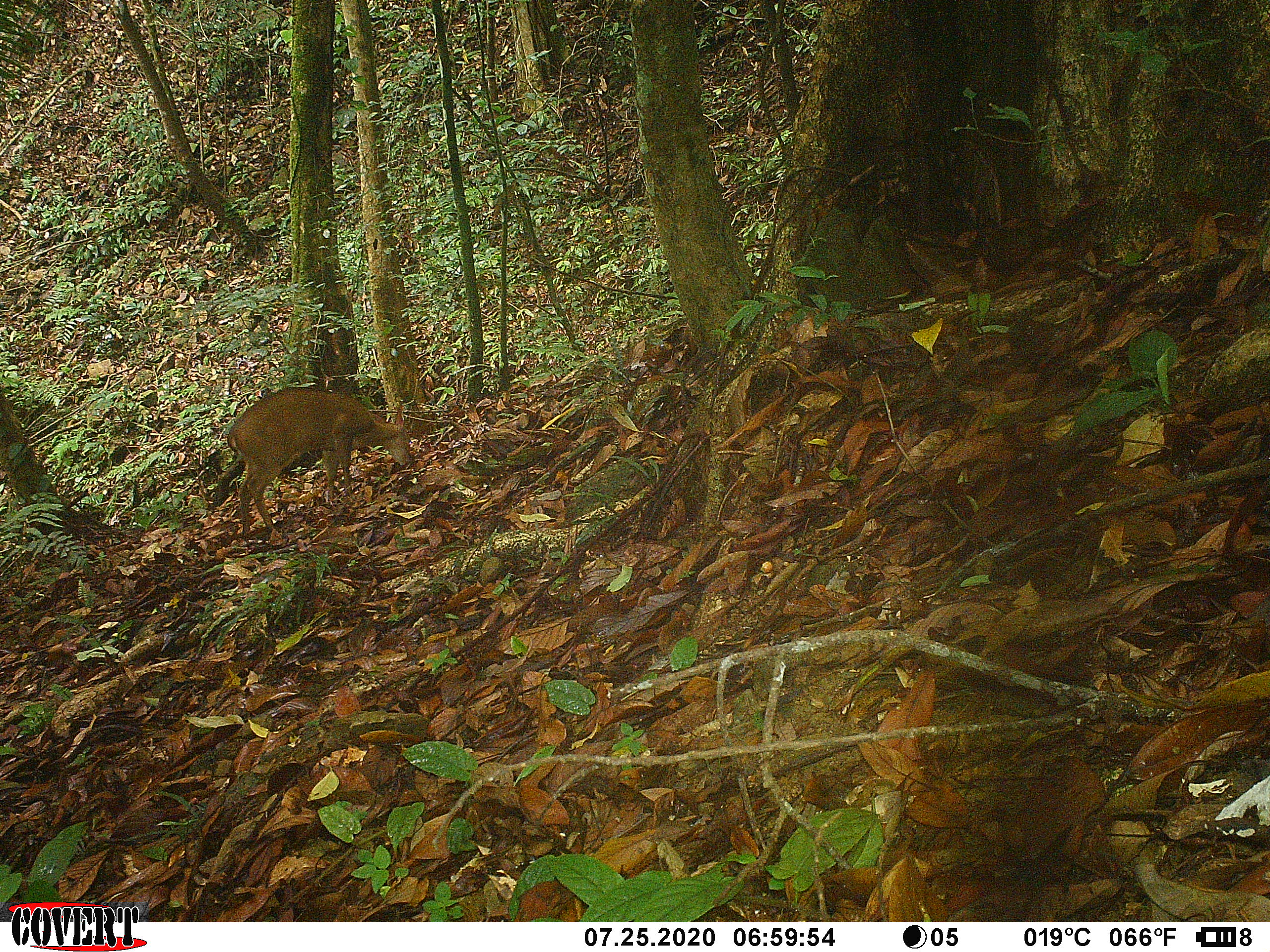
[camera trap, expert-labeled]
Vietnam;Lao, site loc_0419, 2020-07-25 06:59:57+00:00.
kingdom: Animalia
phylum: Chordata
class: Mammalia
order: Artiodactyla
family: Cervidae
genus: Muntiacus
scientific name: Muntiacus vuquangensis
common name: large-antlered muntjac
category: large antlered muntjac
Large antlered muntjac (large-antlered muntjac) (Muntiacus vuquangensis). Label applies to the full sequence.